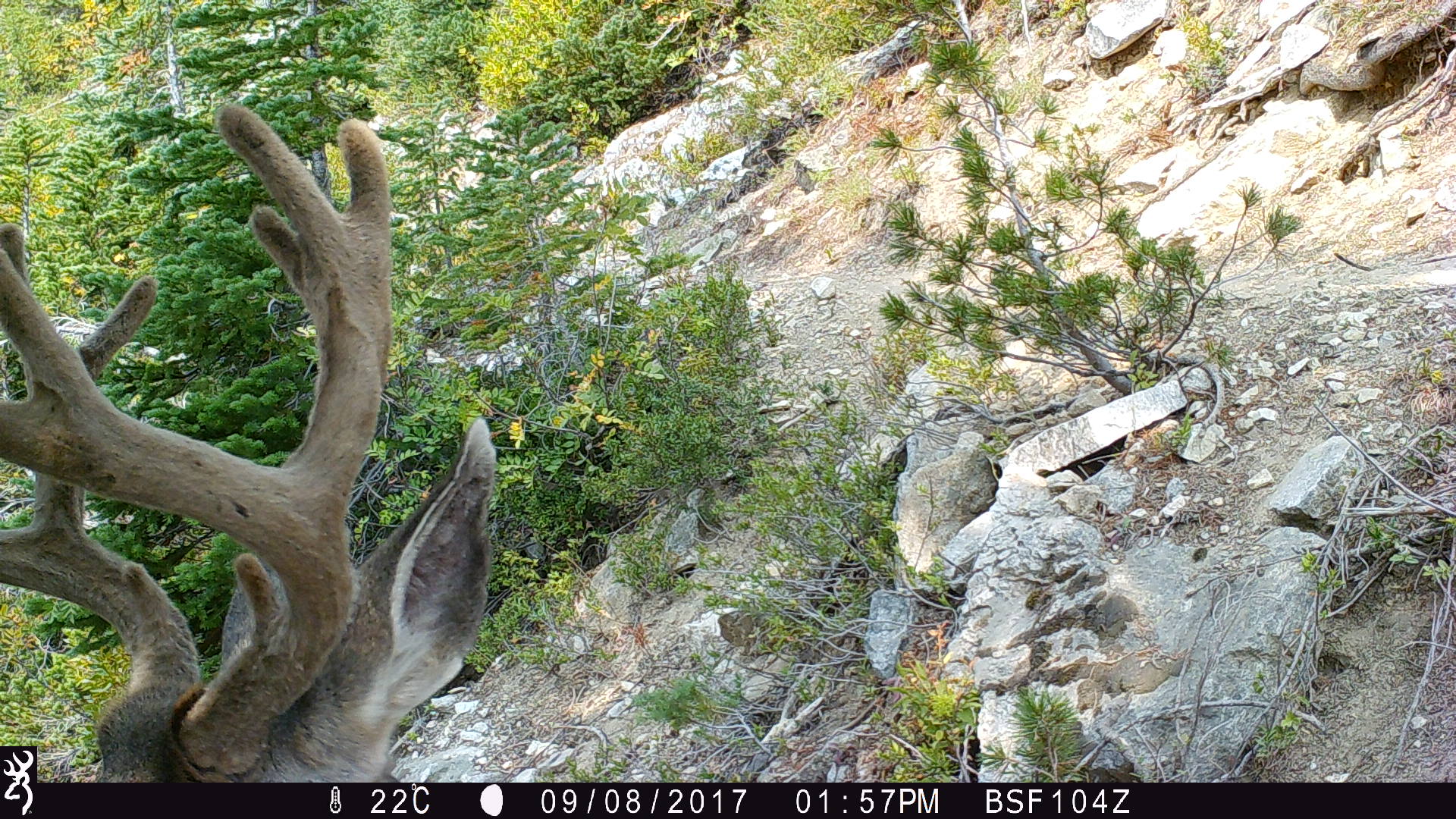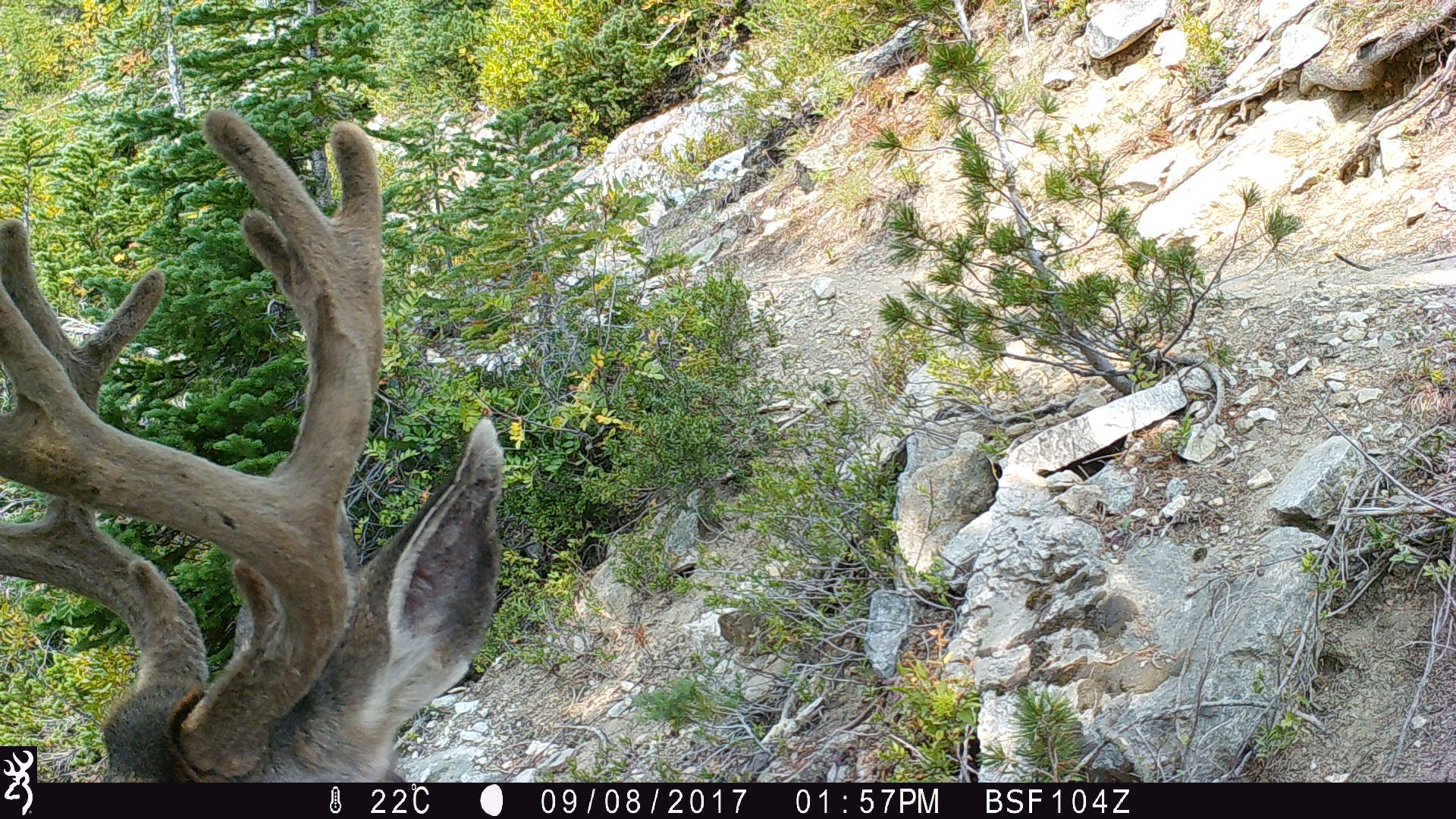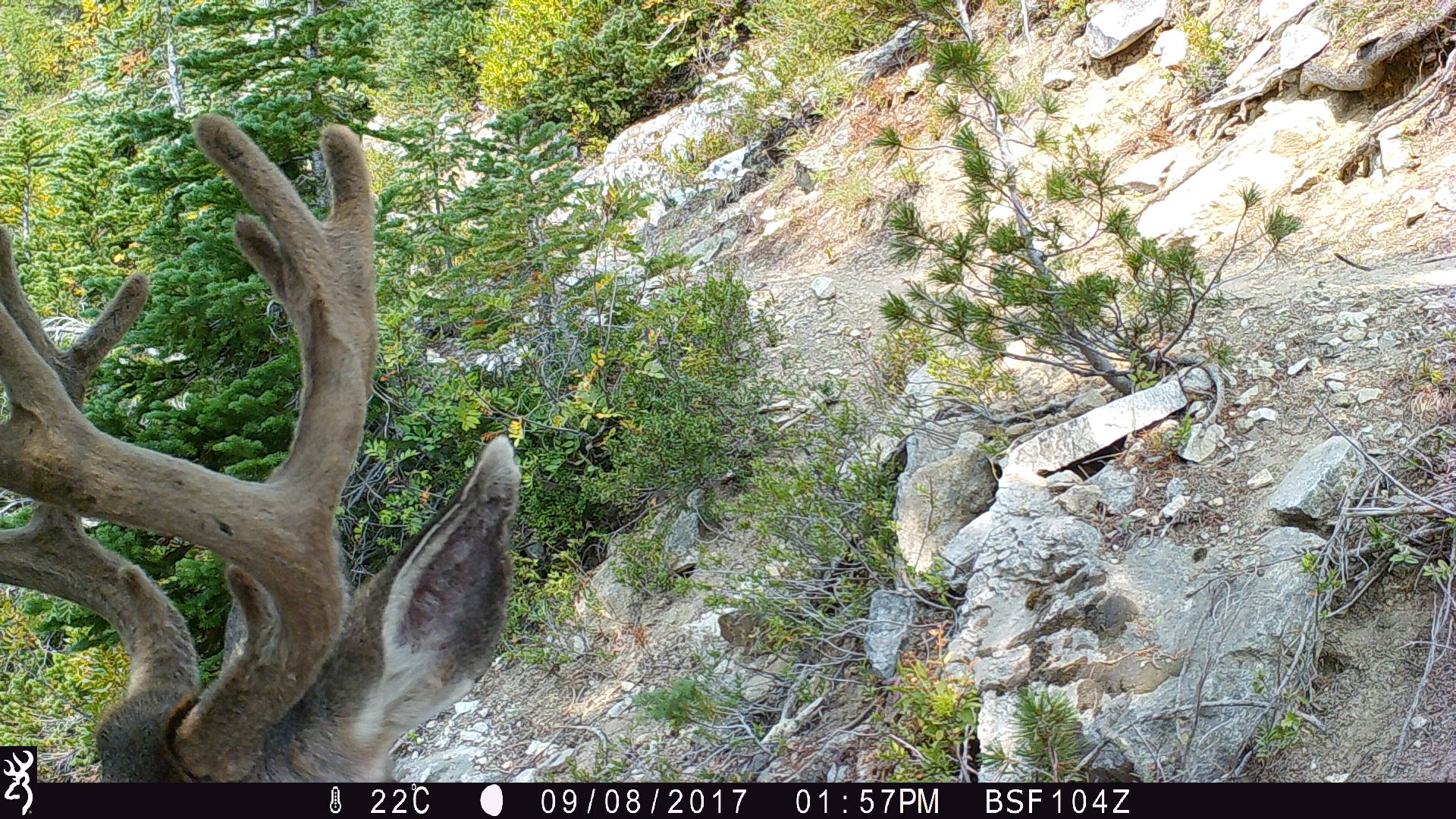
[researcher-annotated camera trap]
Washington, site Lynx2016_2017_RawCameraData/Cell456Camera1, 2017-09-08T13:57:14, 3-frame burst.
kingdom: Animalia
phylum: Chordata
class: Mammalia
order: Artiodactyla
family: Cervidae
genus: Odocoileus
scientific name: Odocoileus hemionus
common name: mule deer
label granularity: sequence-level